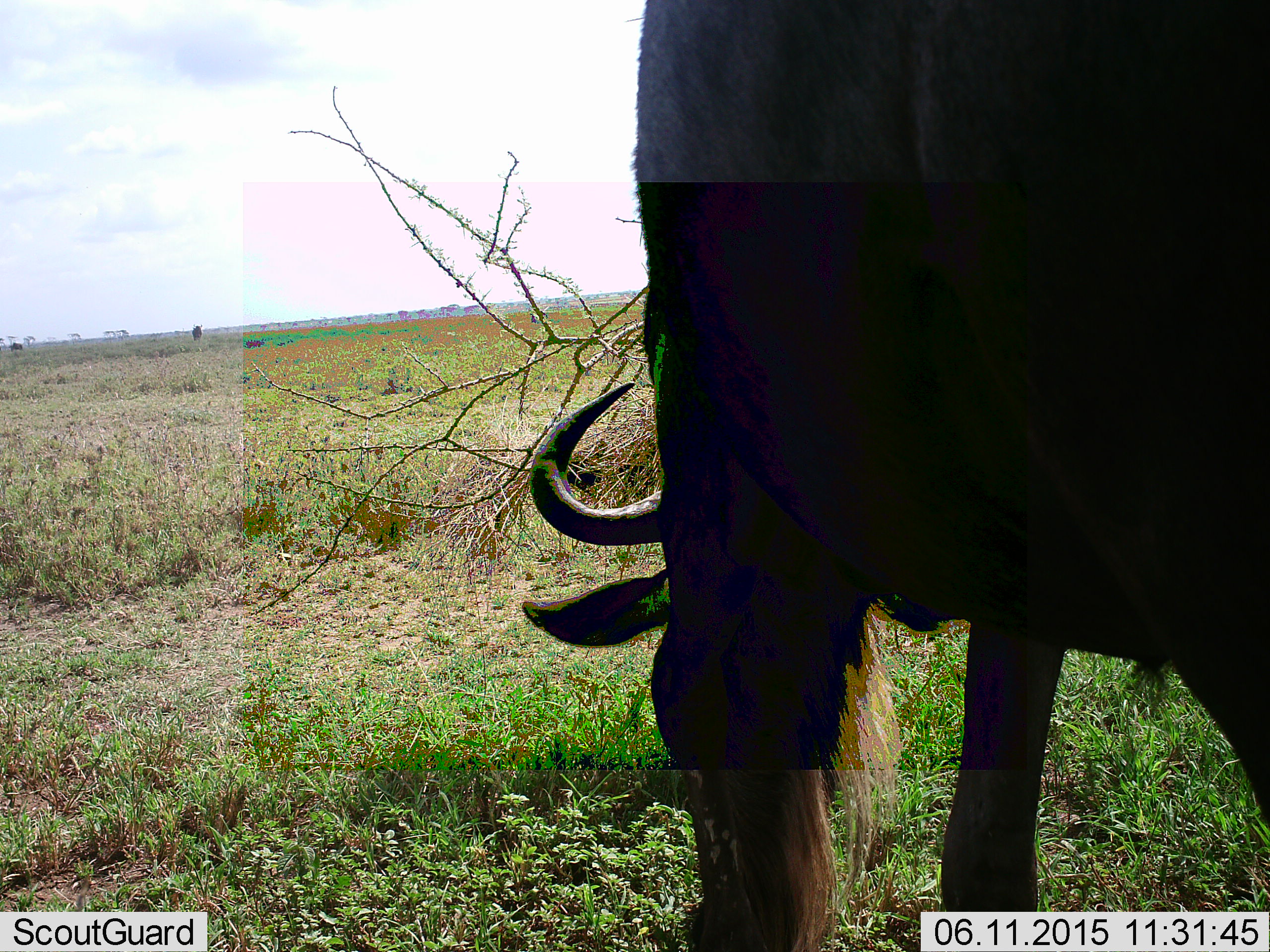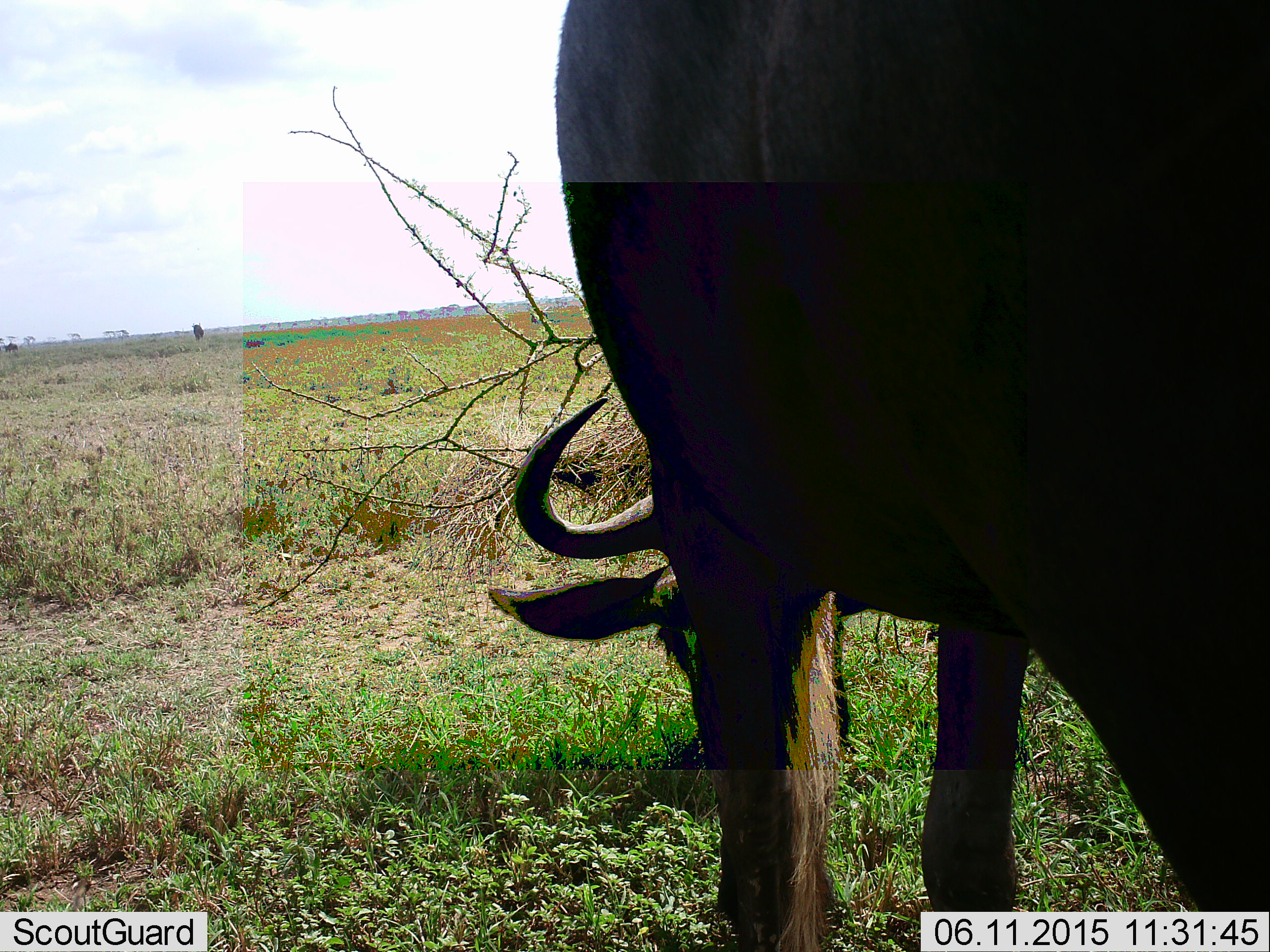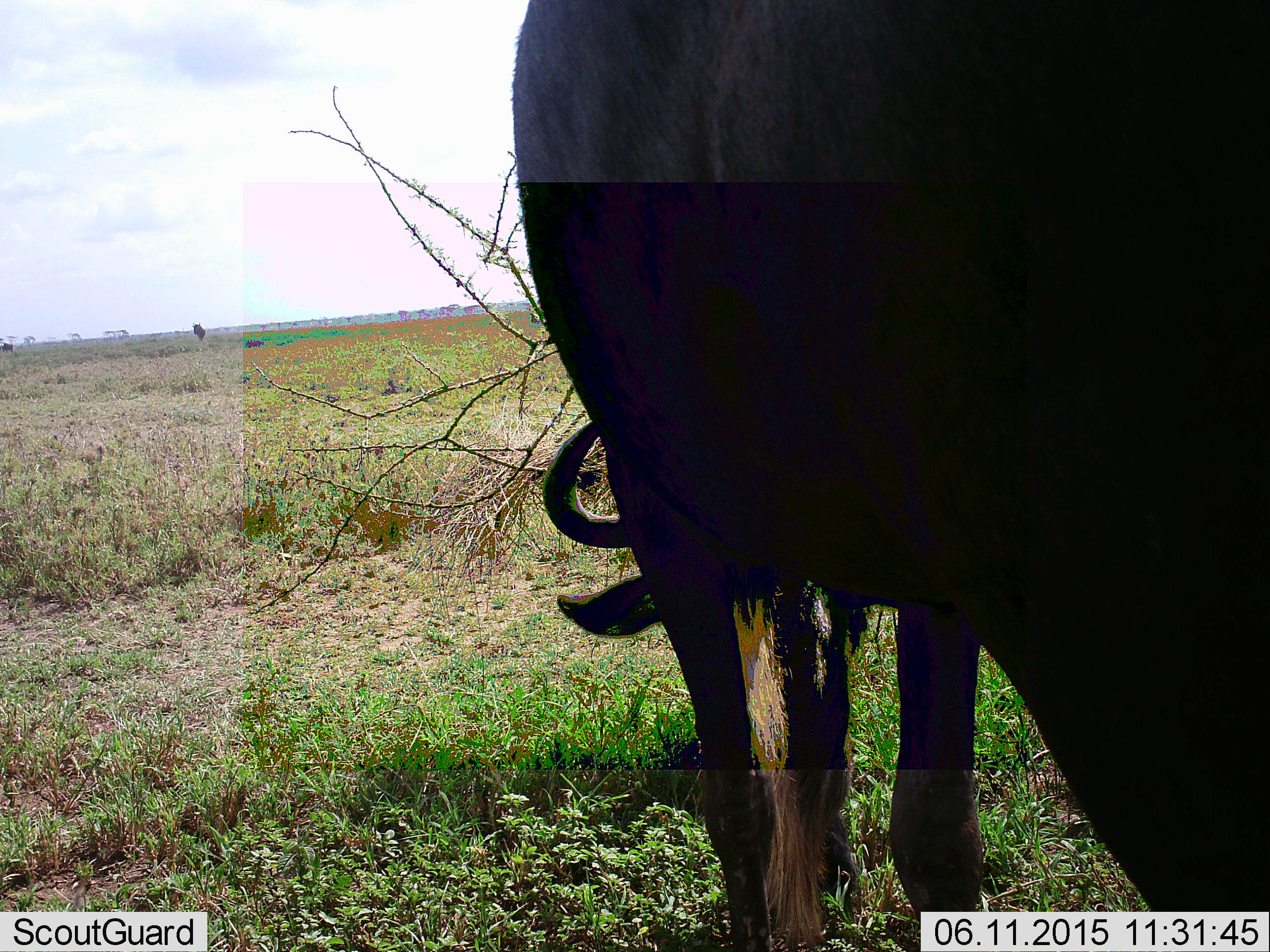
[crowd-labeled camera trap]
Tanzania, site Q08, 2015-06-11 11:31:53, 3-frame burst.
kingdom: Animalia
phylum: Chordata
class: Mammalia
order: Artiodactyla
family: Bovidae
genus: Connochaetes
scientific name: Connochaetes taurinus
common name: blue wildebeest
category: wildebeest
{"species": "wildebeest (blue wildebeest) (Connochaetes taurinus)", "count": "2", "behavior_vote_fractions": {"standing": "40%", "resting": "0%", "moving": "30%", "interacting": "0%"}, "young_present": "0%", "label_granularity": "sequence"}